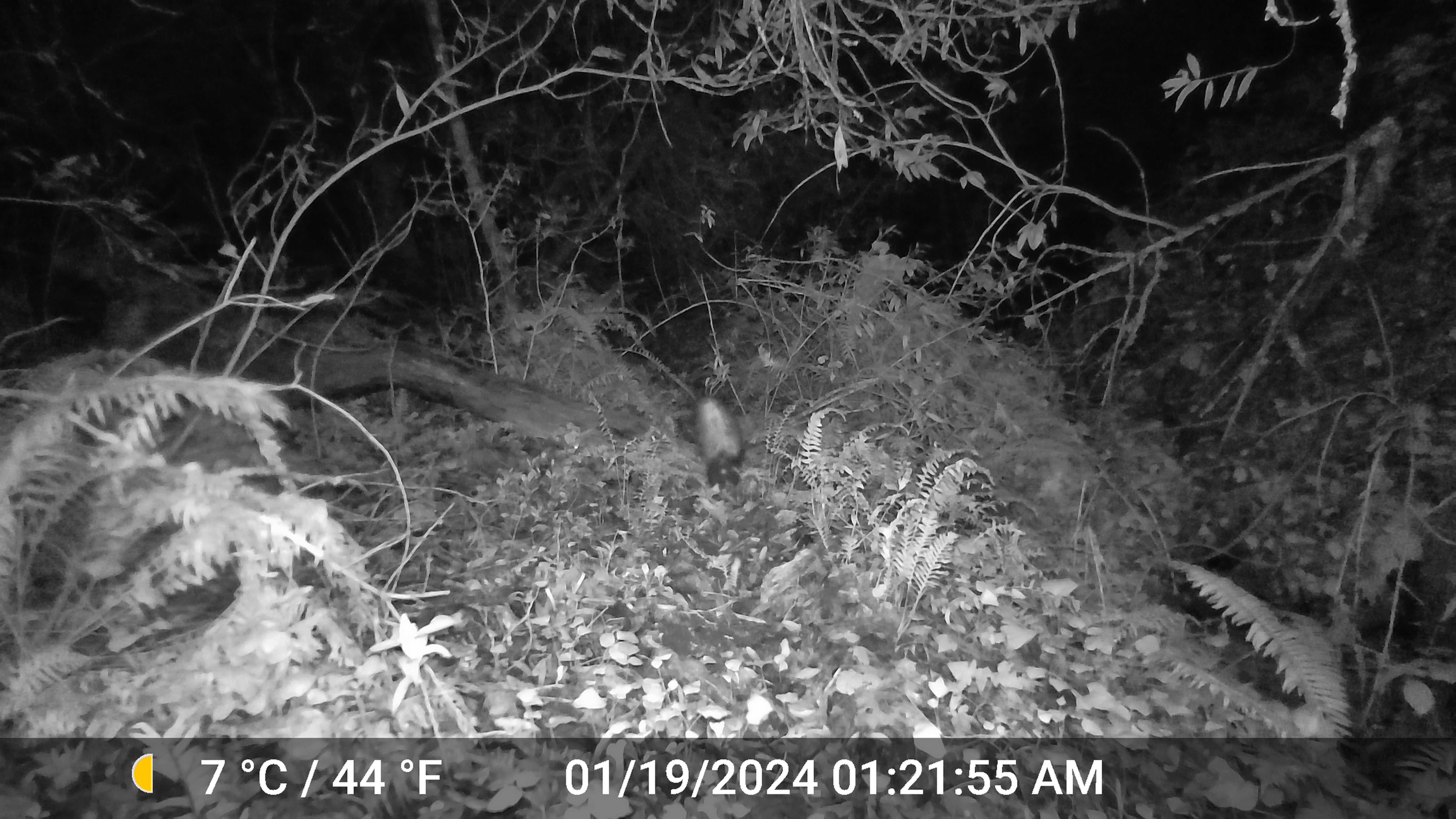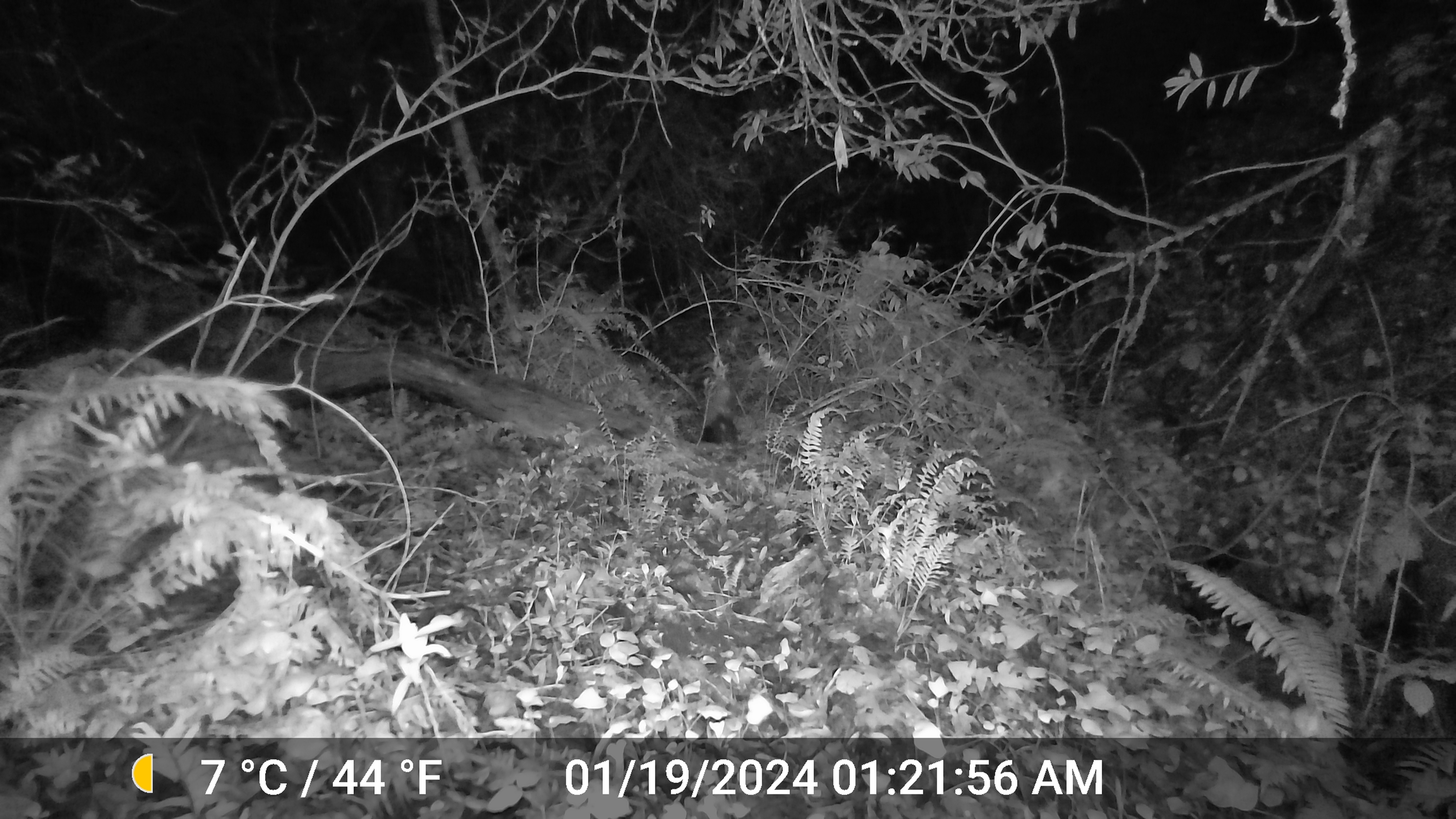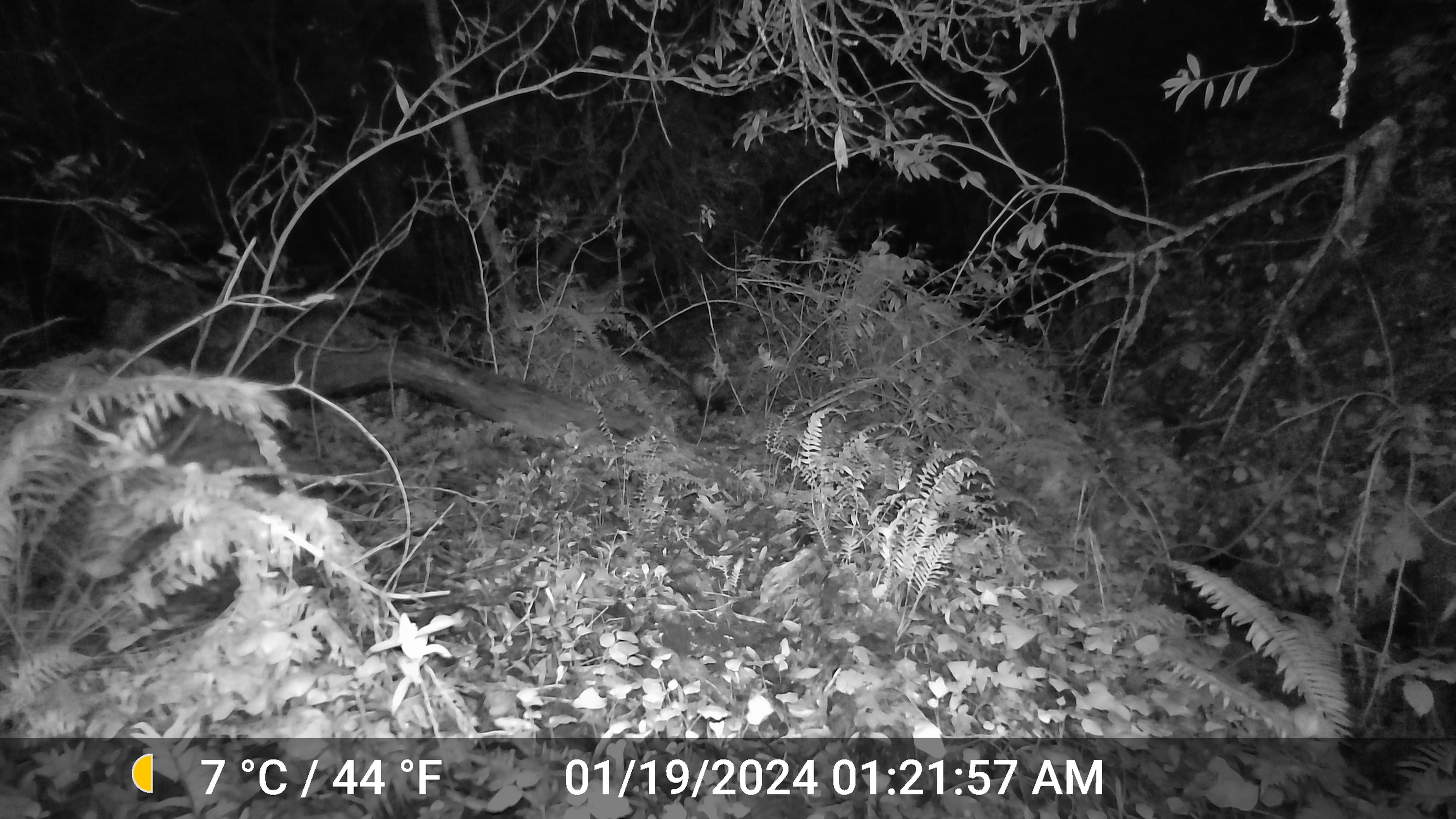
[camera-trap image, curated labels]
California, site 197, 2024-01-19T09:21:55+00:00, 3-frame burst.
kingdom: Animalia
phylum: Chordata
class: Mammalia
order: Carnivora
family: Mephitidae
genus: Mephitis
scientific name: Mephitis mephitis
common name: striped skunk